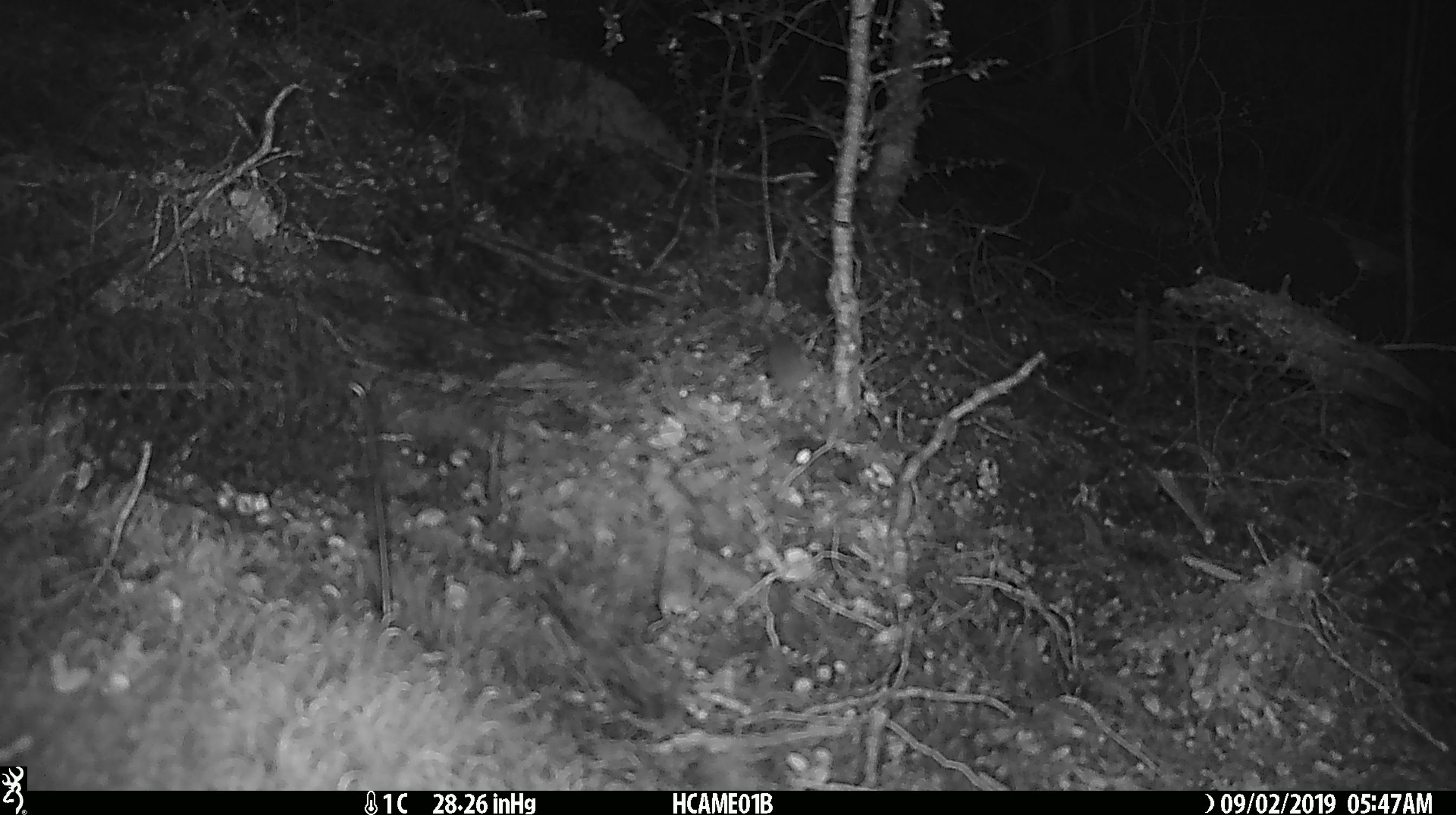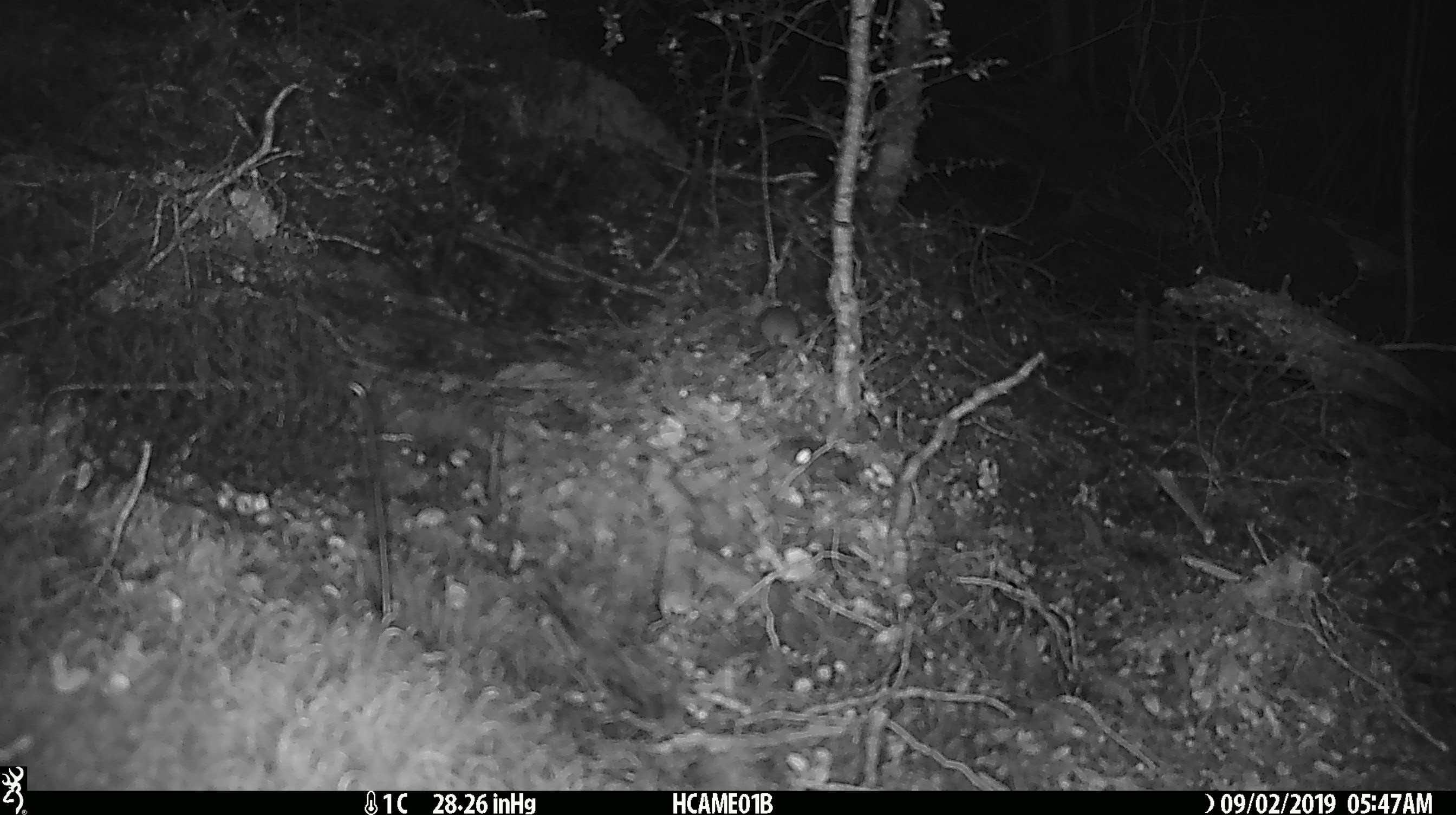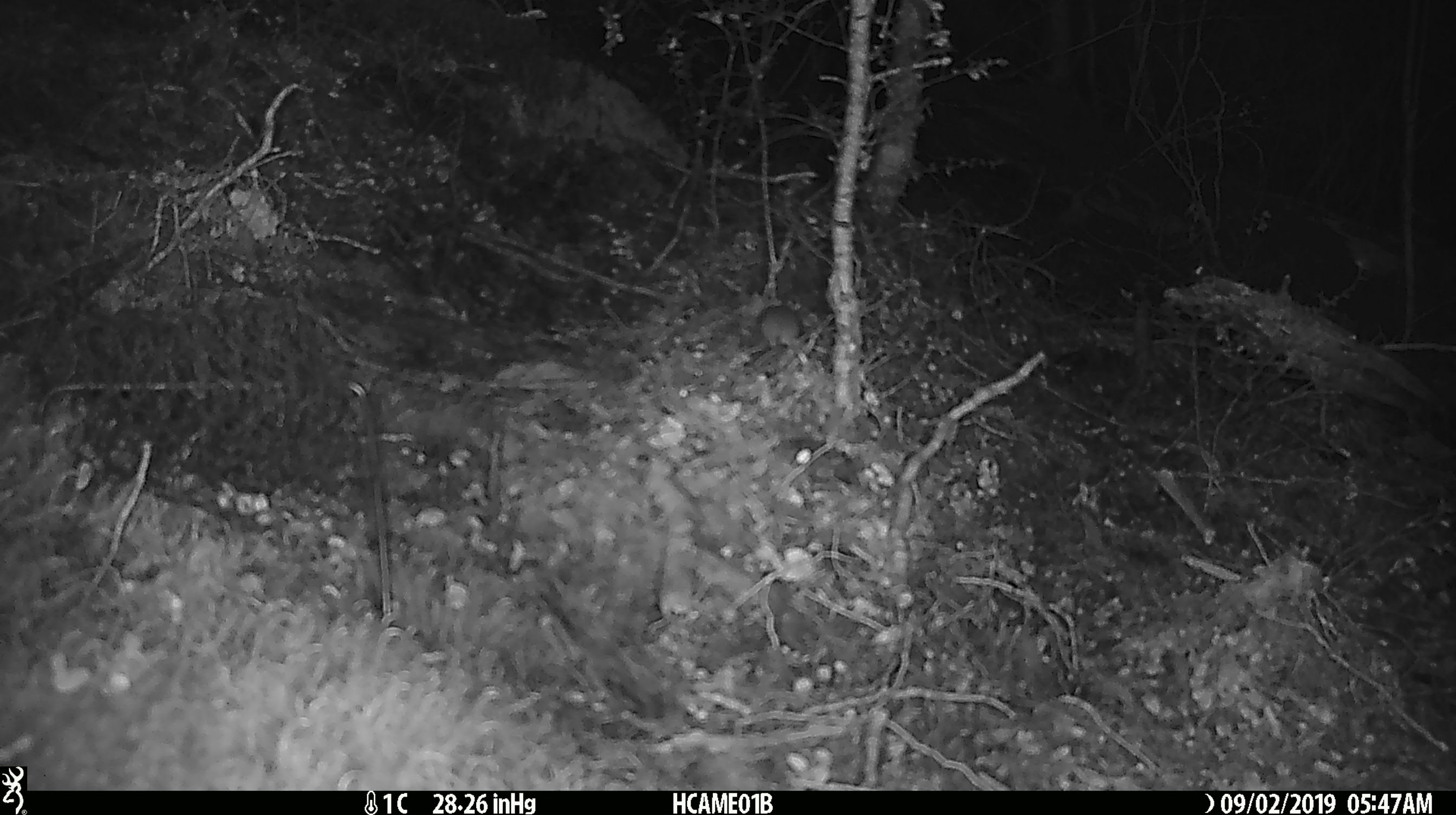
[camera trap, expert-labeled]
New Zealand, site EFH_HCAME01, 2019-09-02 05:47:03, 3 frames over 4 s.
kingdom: Animalia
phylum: Chordata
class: Mammalia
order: Rodentia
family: Muridae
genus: Mus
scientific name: Mus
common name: mouse